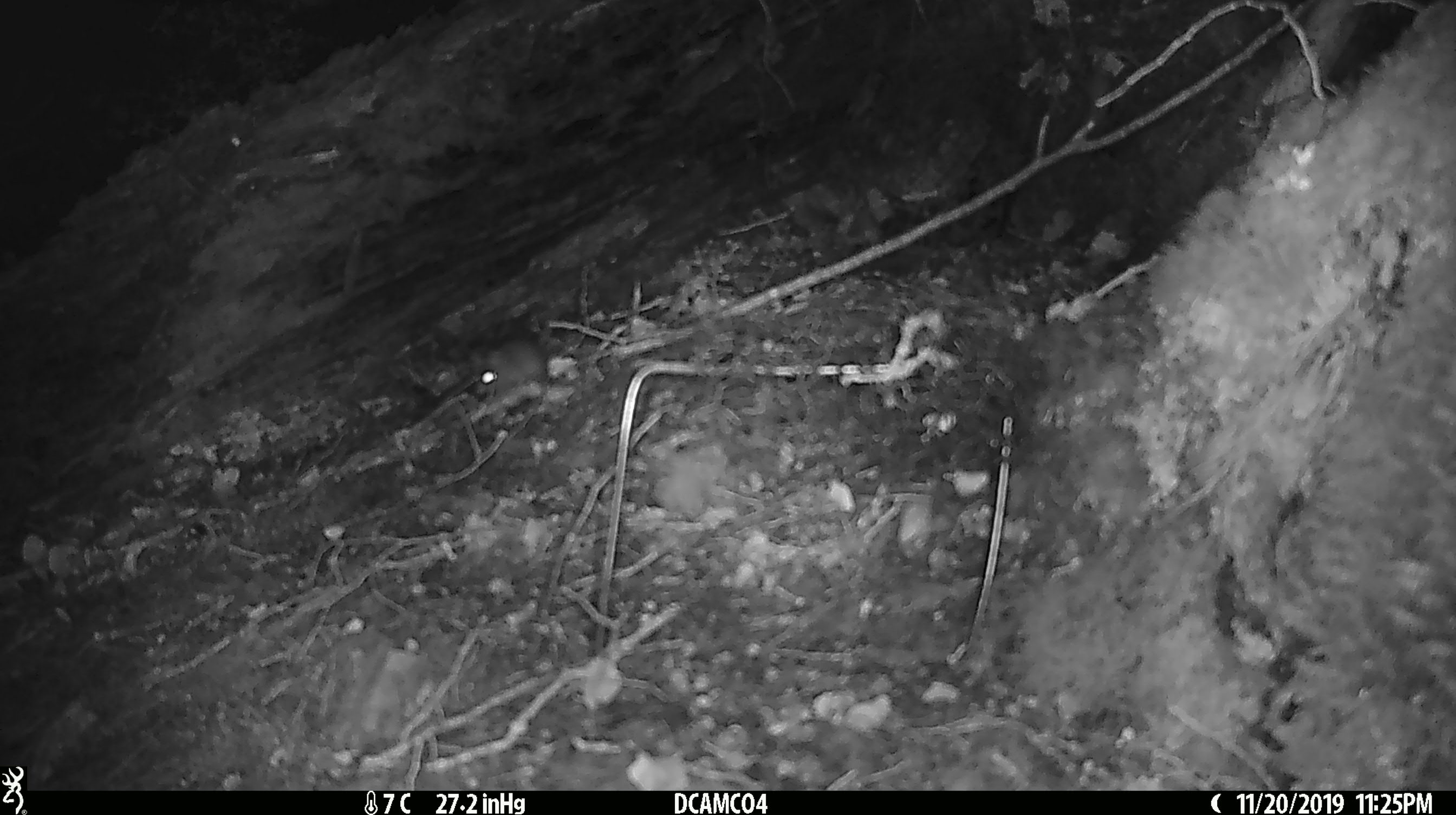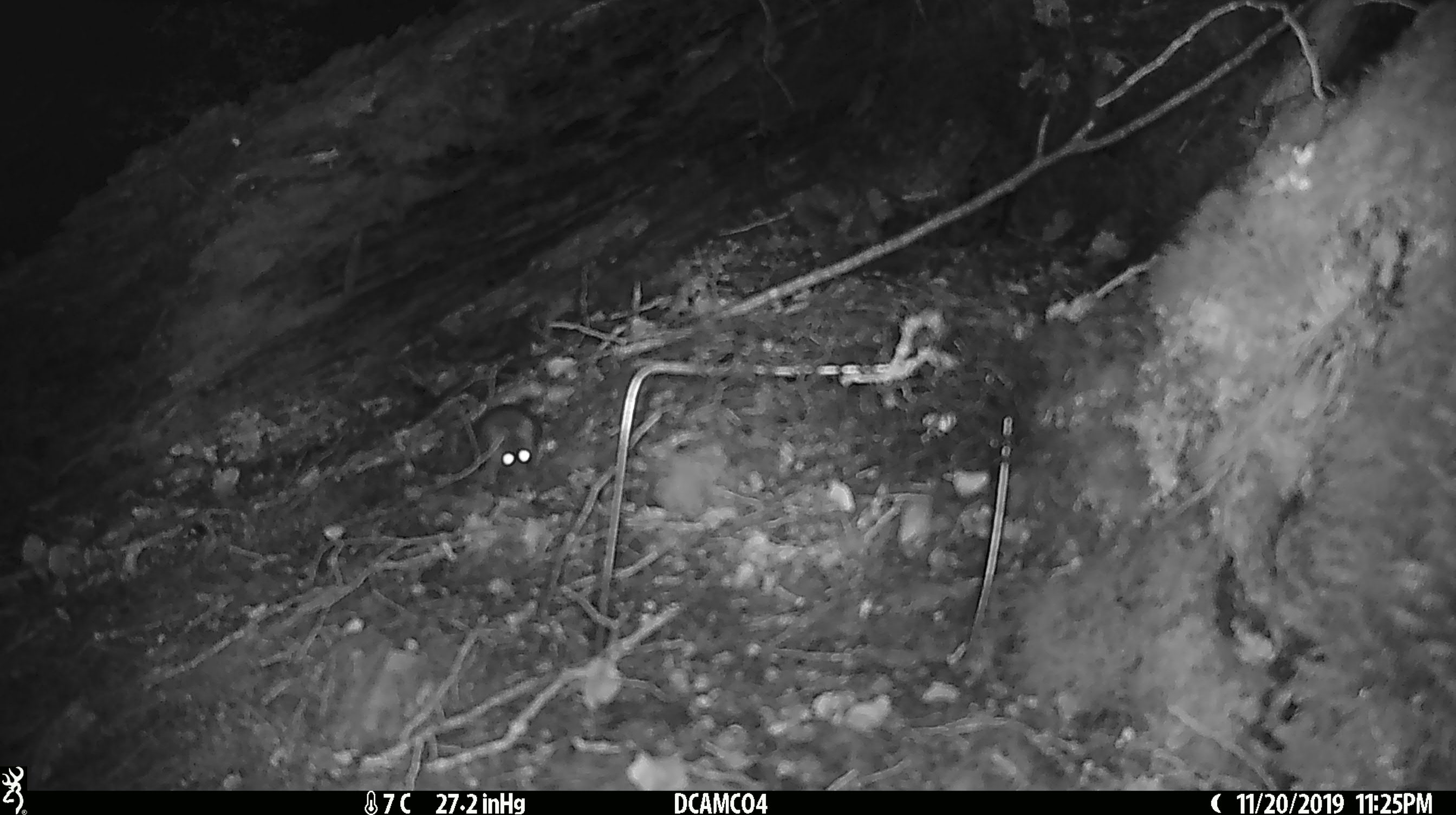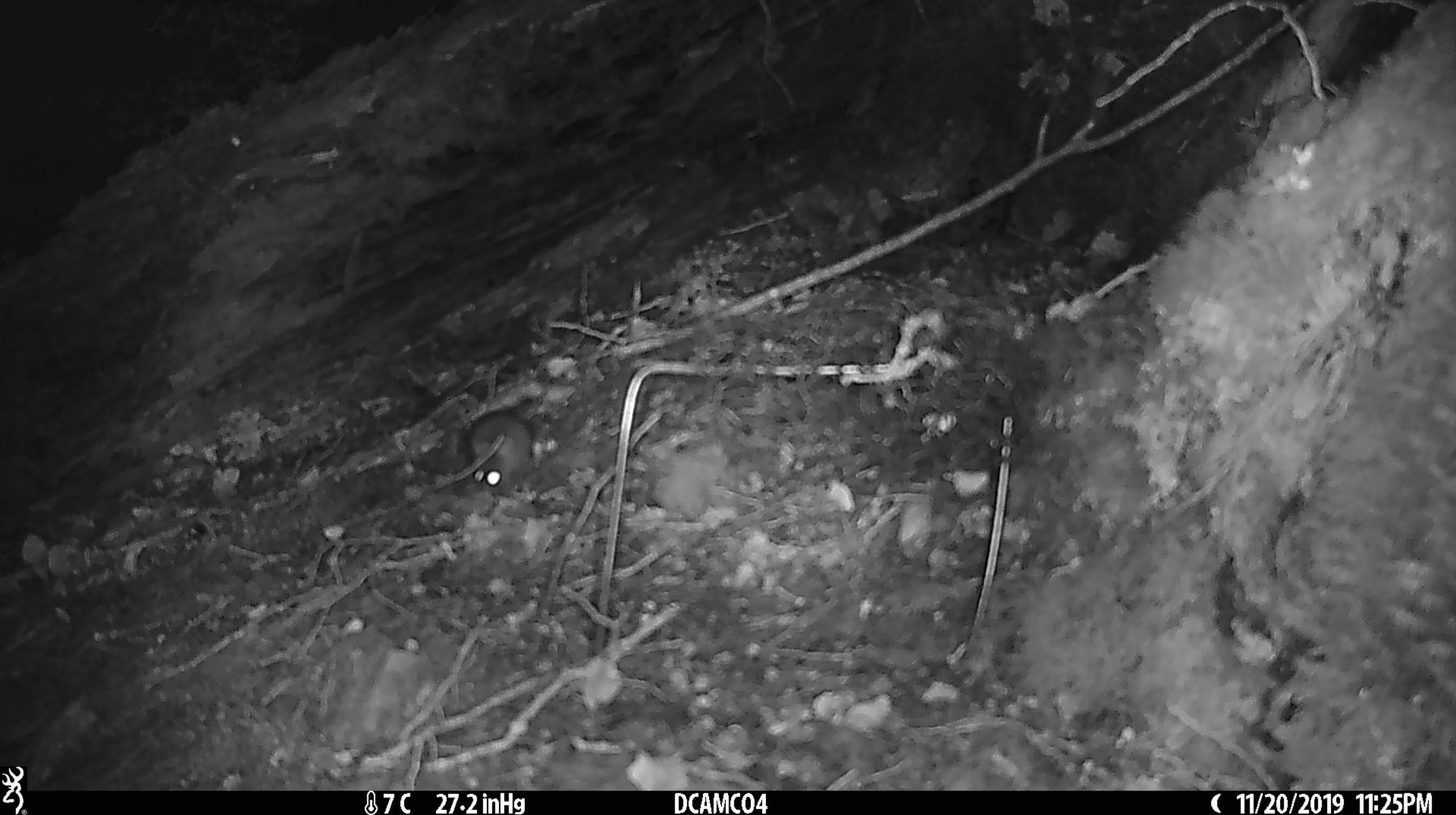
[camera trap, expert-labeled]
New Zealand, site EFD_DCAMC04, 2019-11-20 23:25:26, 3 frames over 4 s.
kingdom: Animalia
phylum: Chordata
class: Mammalia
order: Rodentia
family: Muridae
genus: Mus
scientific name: Mus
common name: mouse